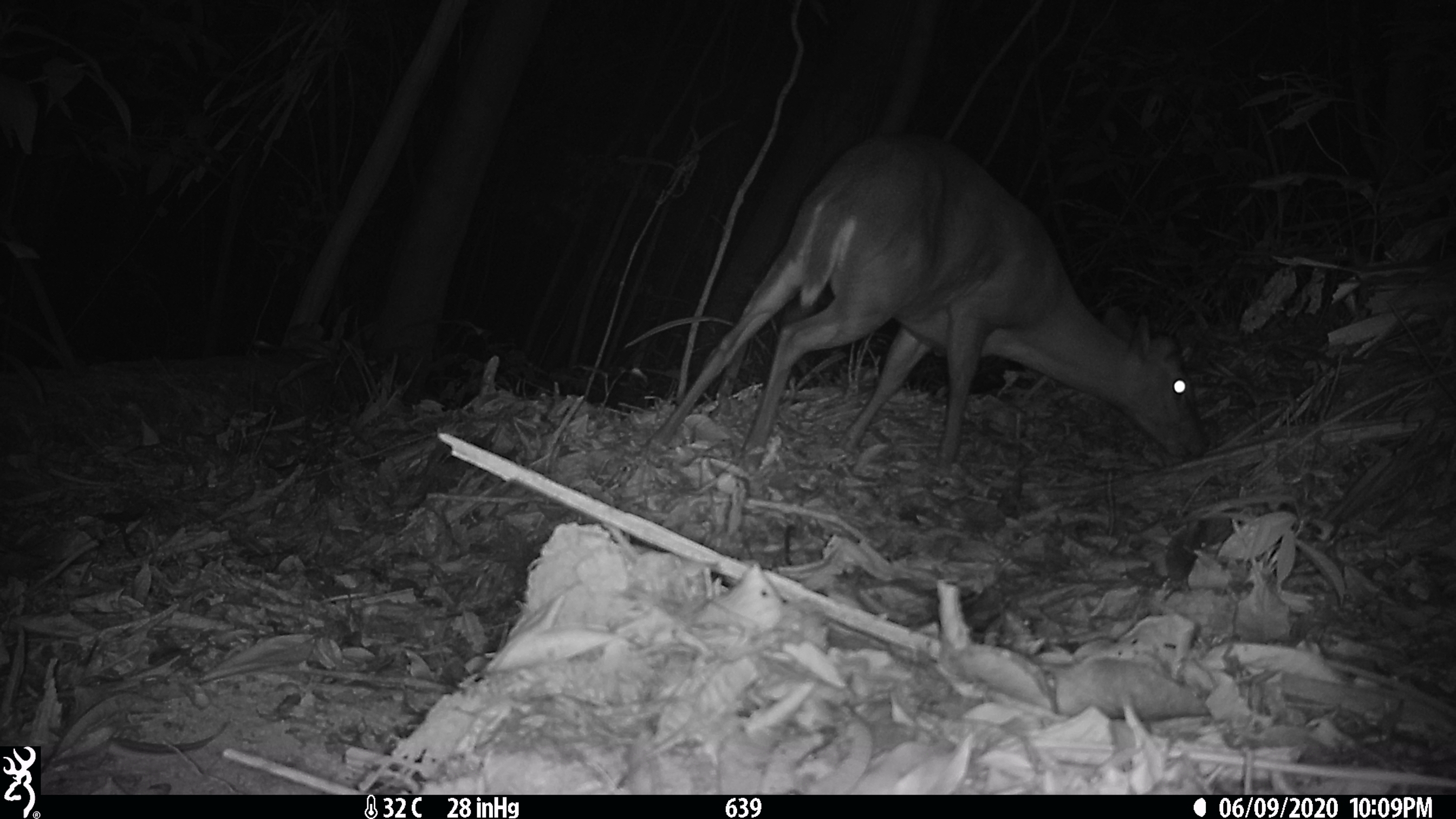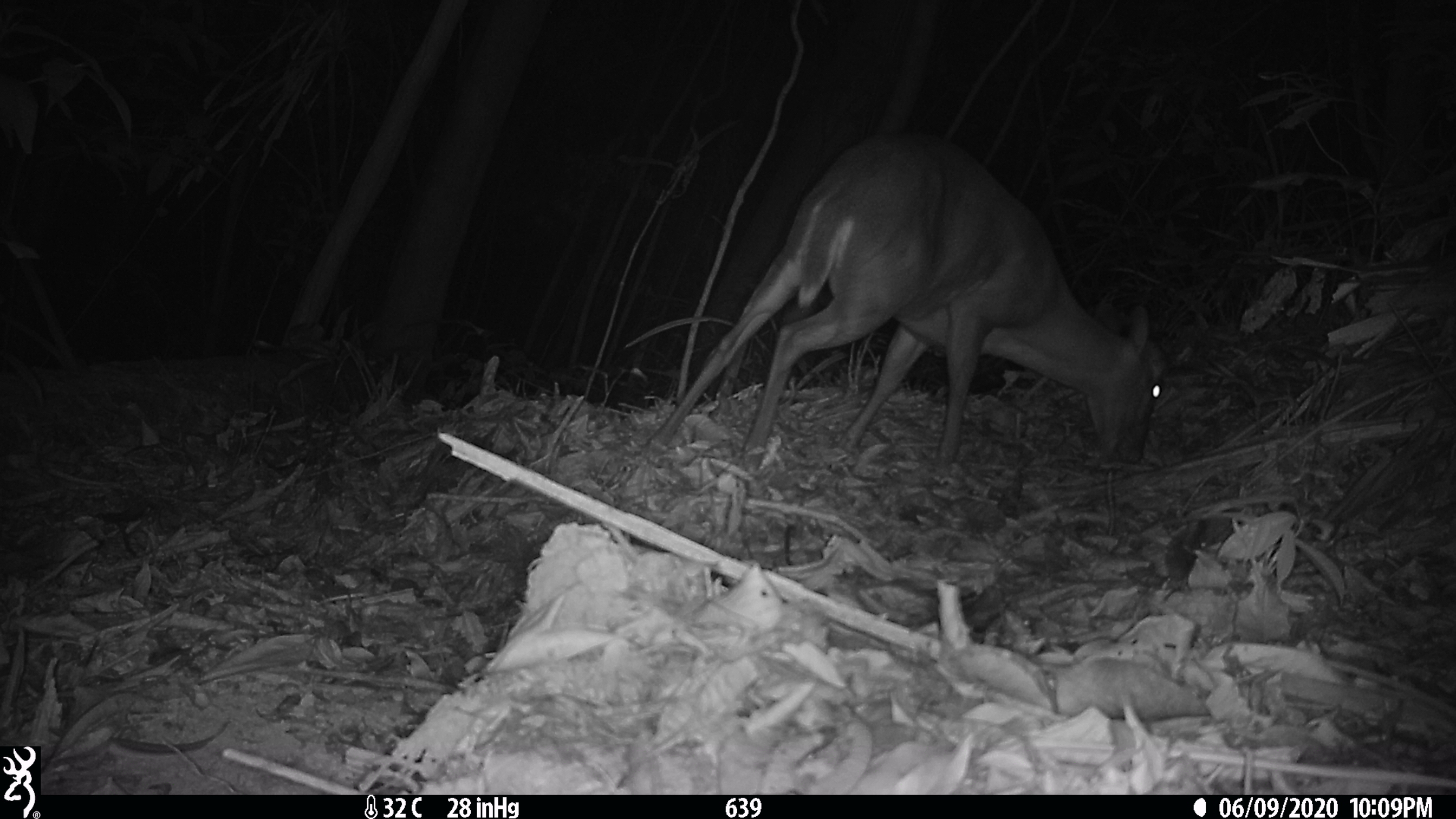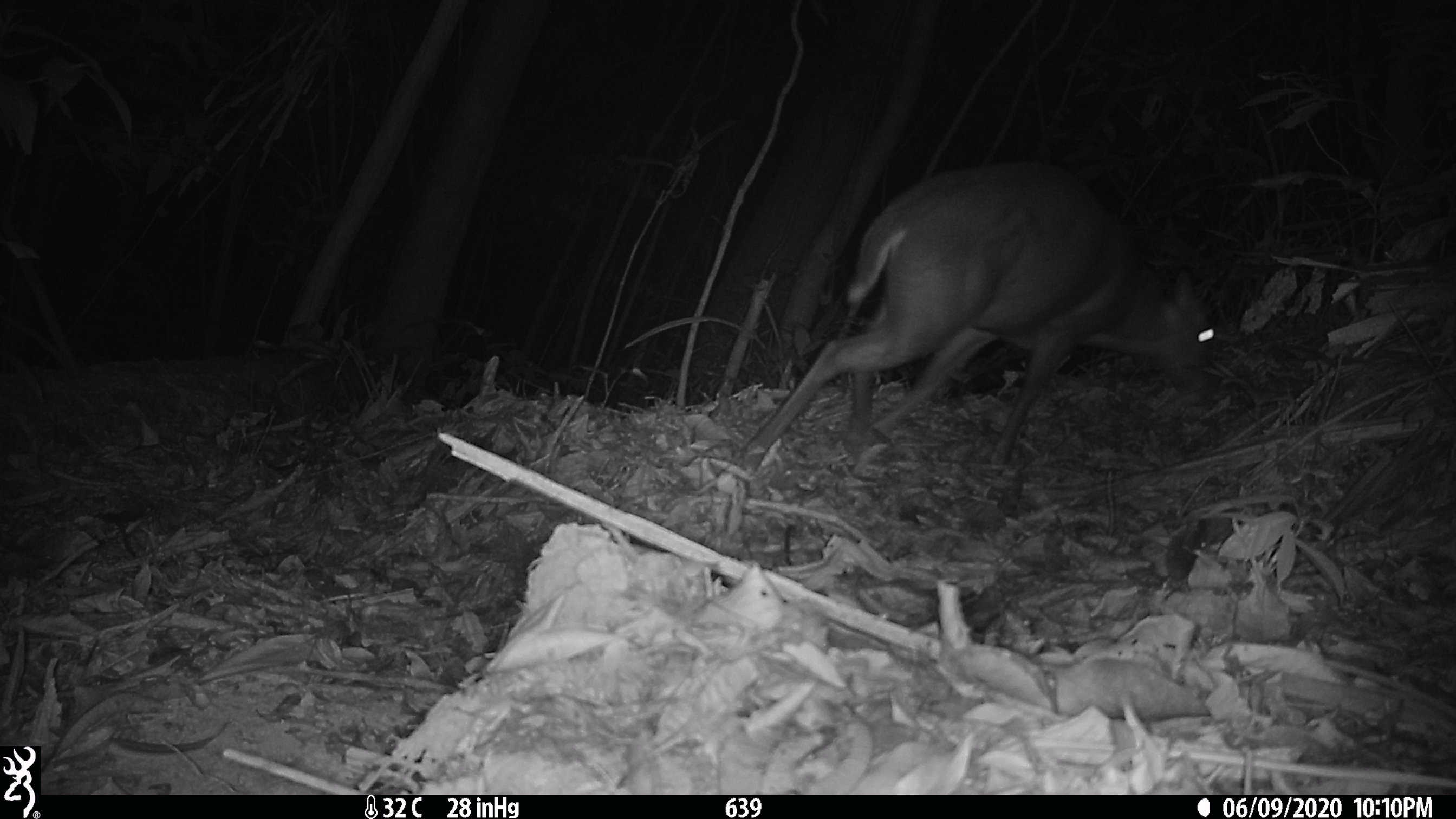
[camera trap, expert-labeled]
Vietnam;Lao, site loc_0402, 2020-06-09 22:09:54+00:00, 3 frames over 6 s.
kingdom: Animalia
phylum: Chordata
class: Mammalia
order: Artiodactyla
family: Cervidae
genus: Muntiacus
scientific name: Muntiacus rooseveltorum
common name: roosevelt's muntjac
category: roosevelts muntjac group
Roosevelts muntjac group (roosevelt's muntjac) (Muntiacus rooseveltorum). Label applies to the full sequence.